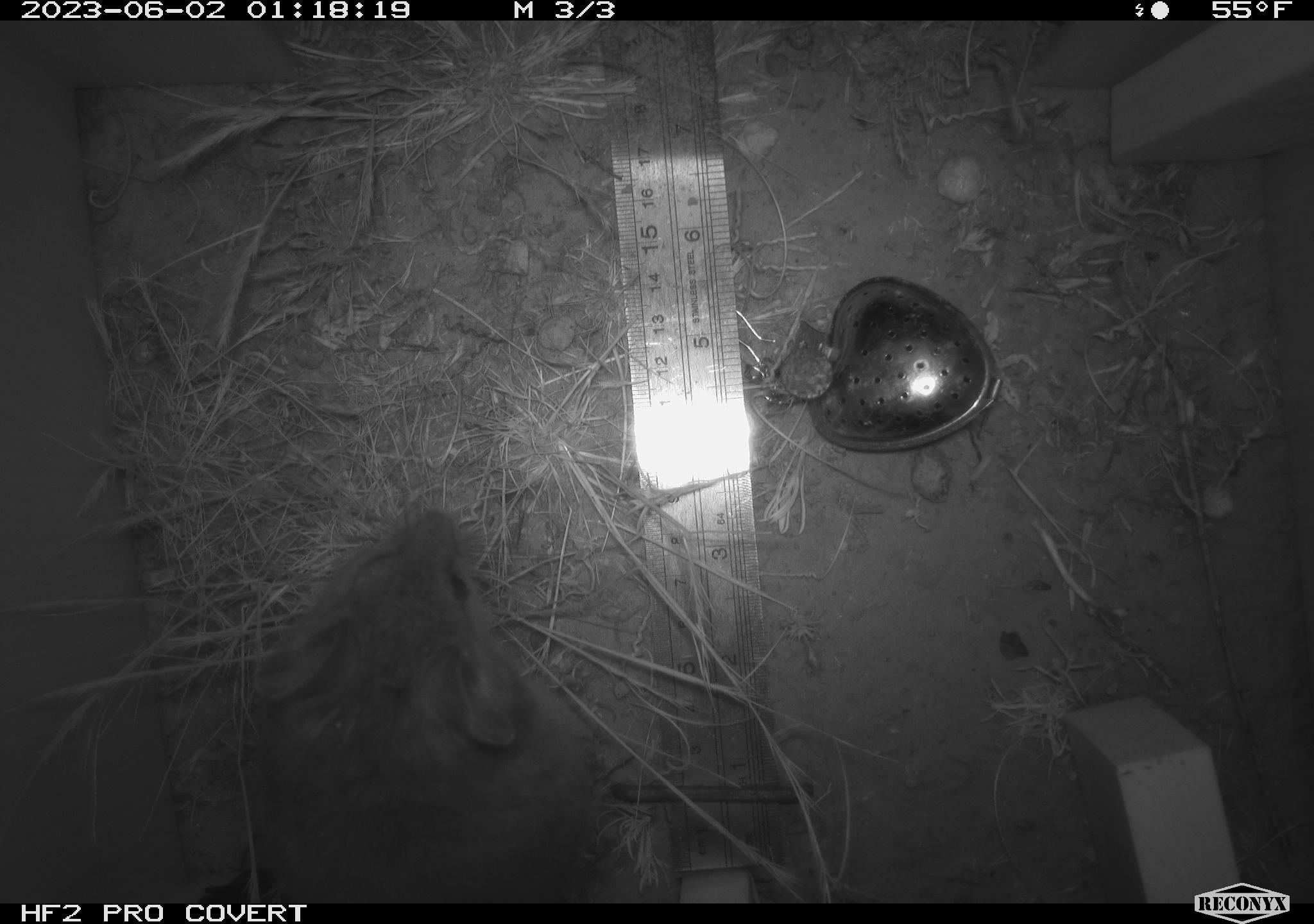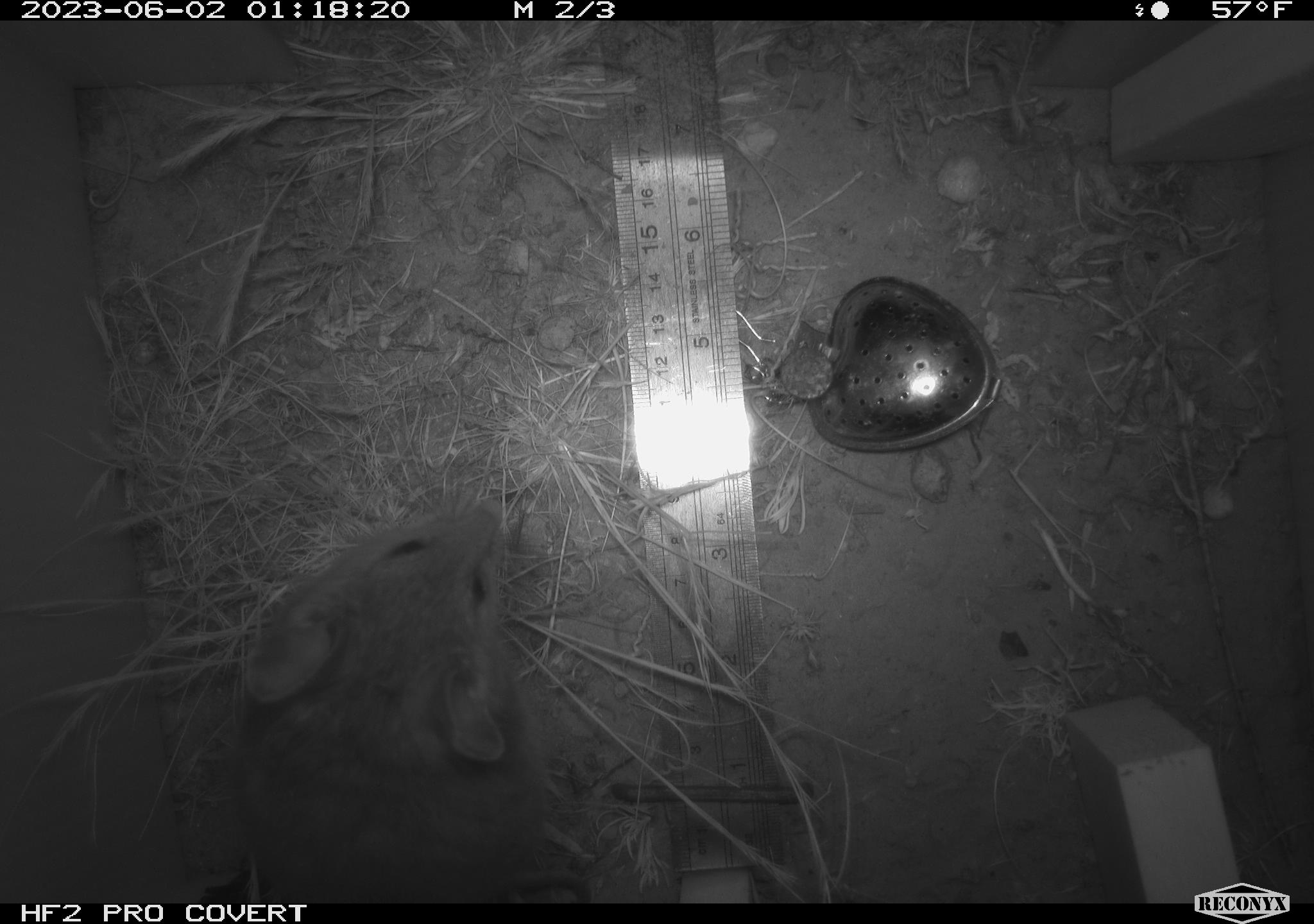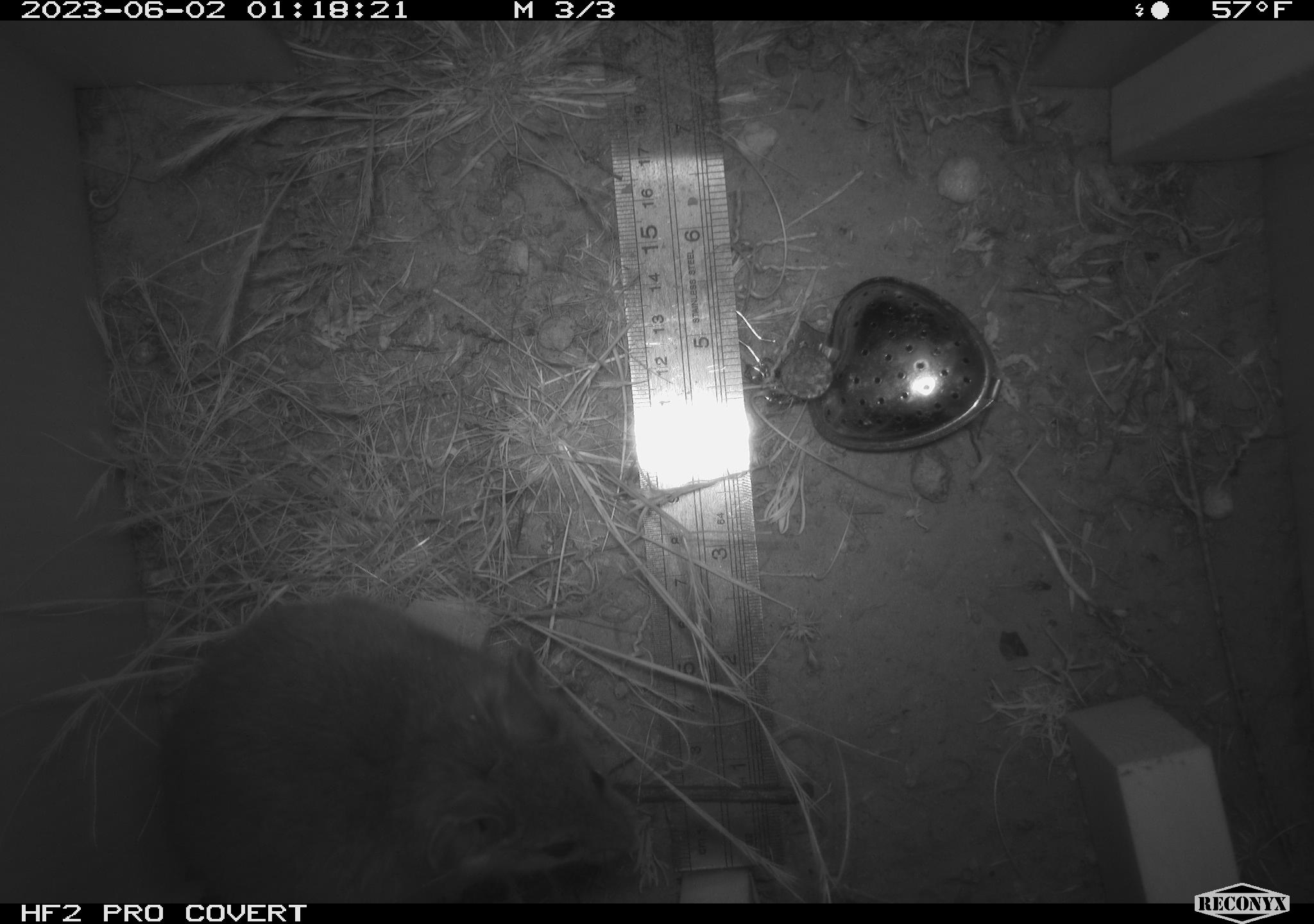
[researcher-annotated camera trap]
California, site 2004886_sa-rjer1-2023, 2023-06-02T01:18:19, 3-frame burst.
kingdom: Animalia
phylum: Chordata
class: Mammalia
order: Rodentia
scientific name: Rodentia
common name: woodrat or rat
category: woodrat or rat species